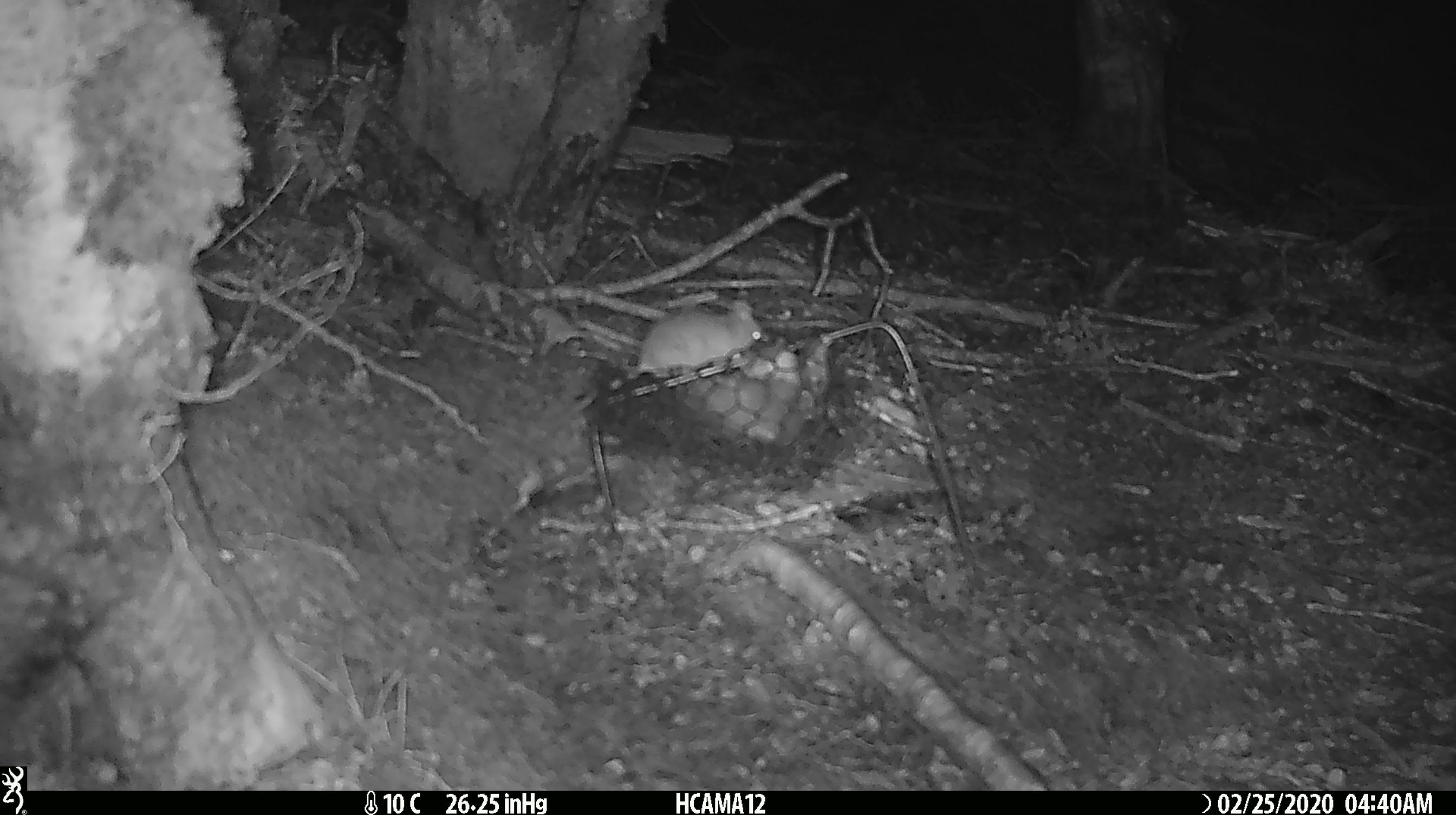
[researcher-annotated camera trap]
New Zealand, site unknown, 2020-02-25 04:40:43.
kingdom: Animalia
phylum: Chordata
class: Mammalia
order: Rodentia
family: Muridae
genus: Mus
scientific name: Mus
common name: mouse